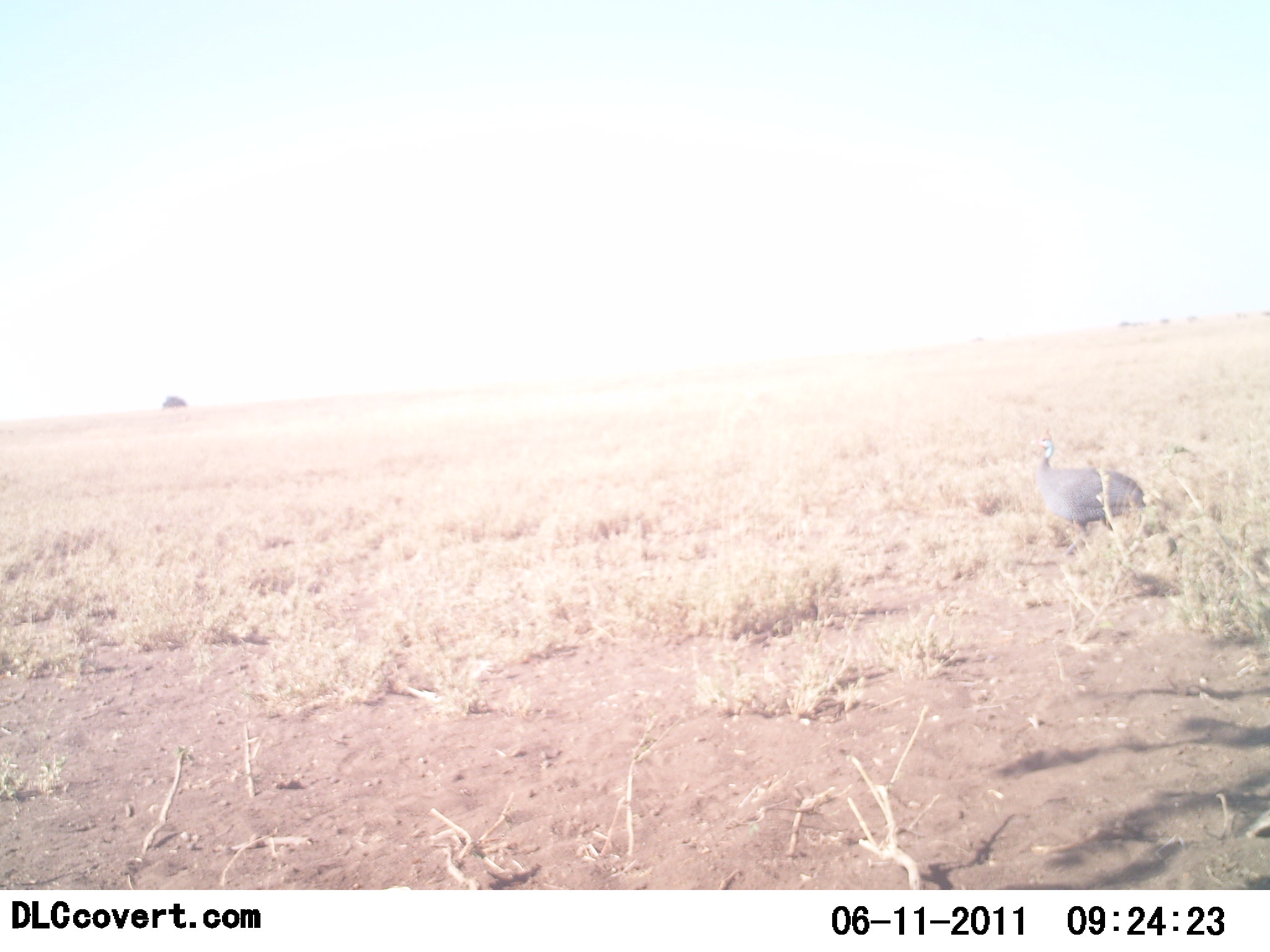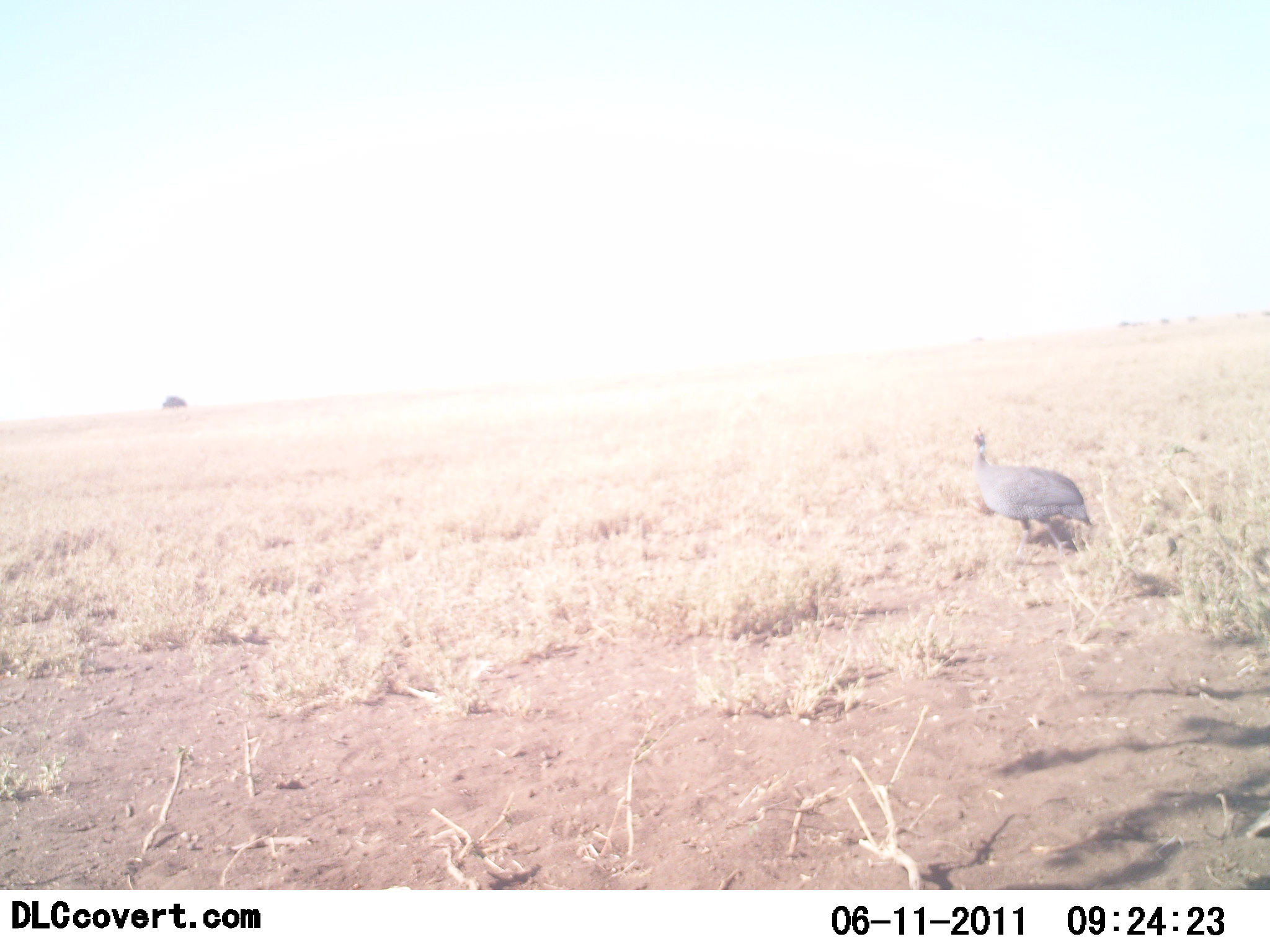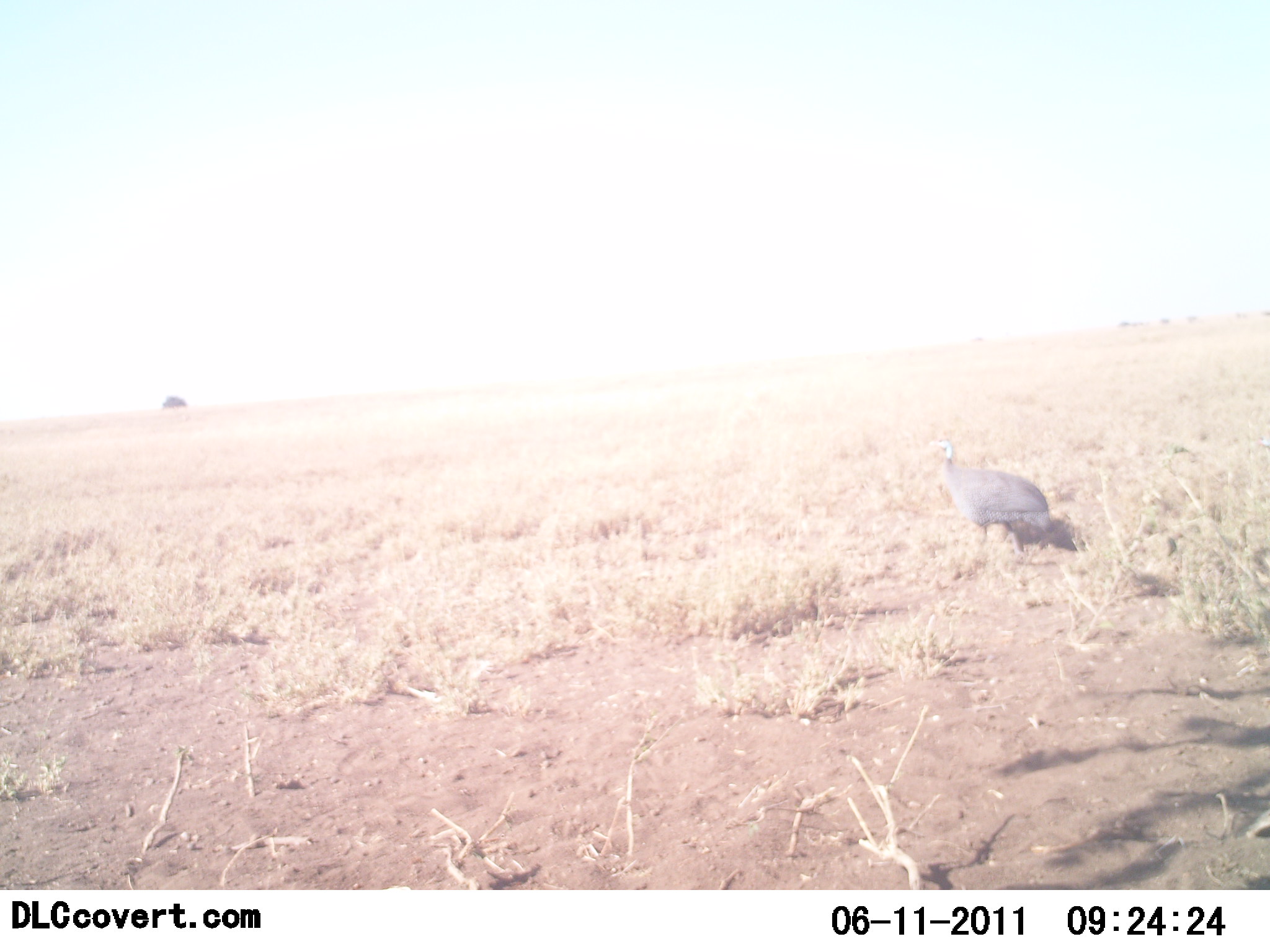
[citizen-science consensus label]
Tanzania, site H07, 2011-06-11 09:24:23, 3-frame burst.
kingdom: Animalia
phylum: Chordata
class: Aves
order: Galliformes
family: Numididae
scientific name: Numididae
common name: guinea fowl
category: guineafowl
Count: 1.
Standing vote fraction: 9%.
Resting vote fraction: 0%.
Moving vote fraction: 91%.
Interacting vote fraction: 0%.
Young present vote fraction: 0%.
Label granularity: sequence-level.